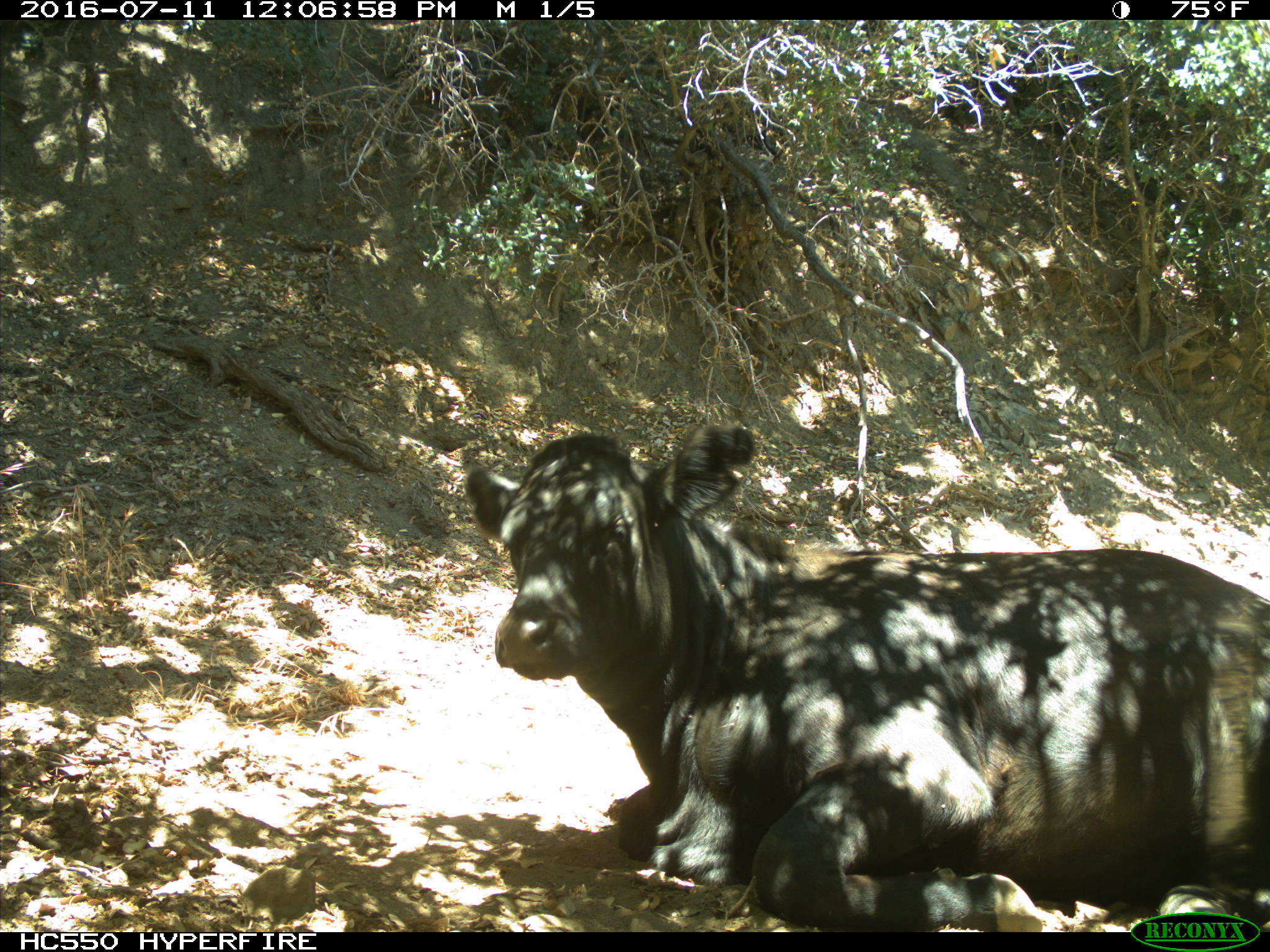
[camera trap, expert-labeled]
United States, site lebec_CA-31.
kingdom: Animalia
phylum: Chordata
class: Mammalia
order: Artiodactyla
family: Bovidae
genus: Bos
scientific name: Bos taurus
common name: domestic cow